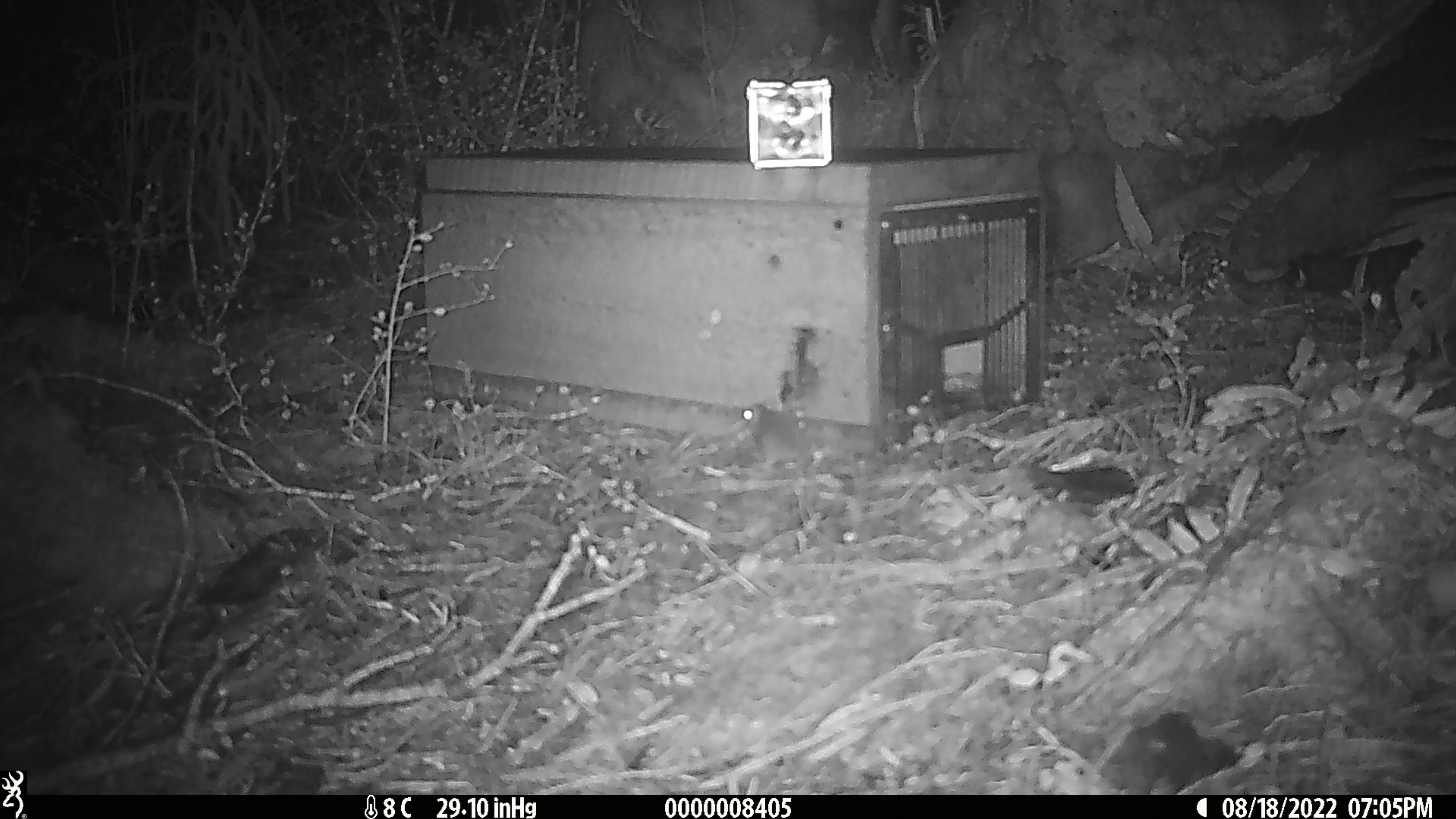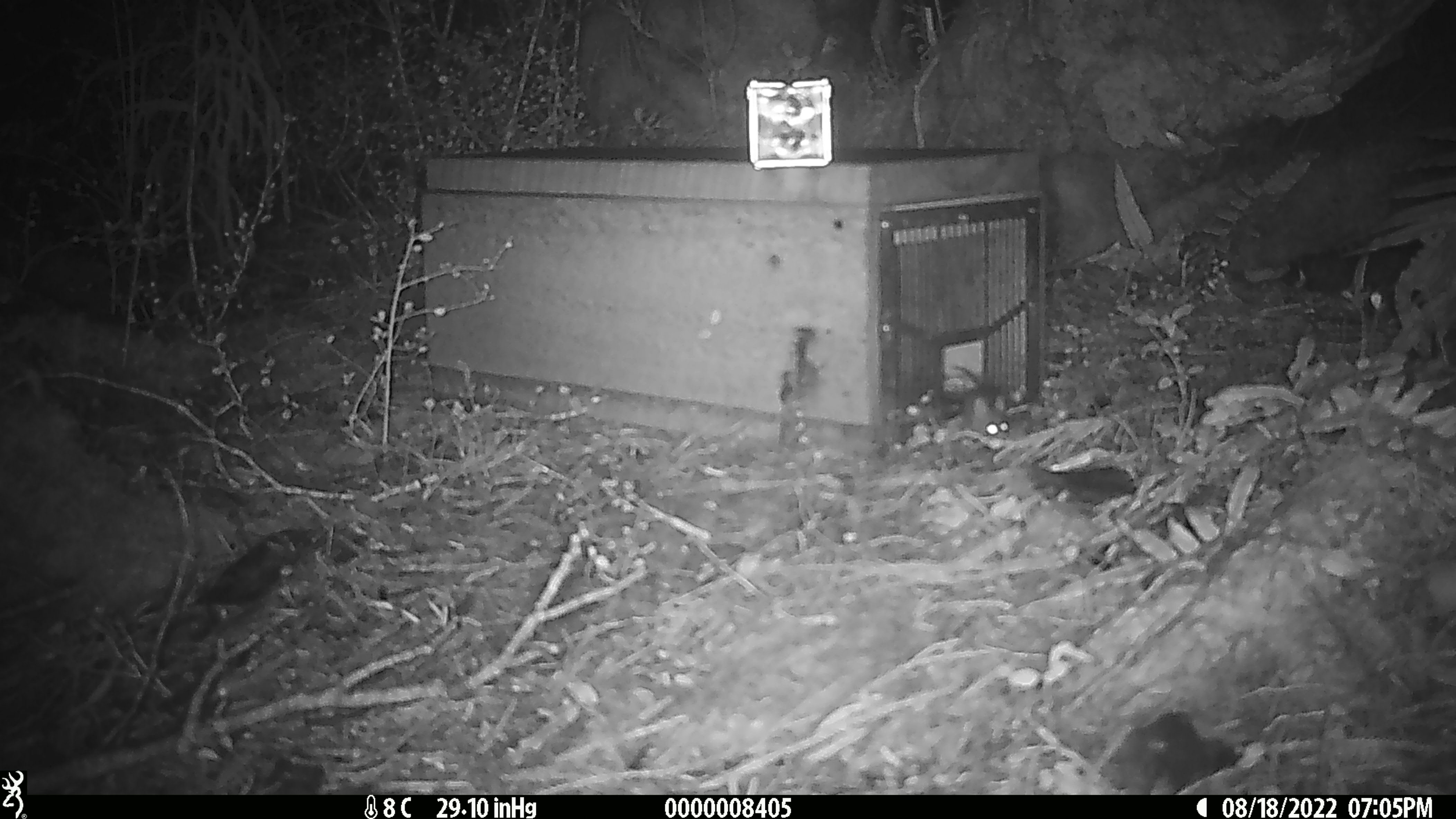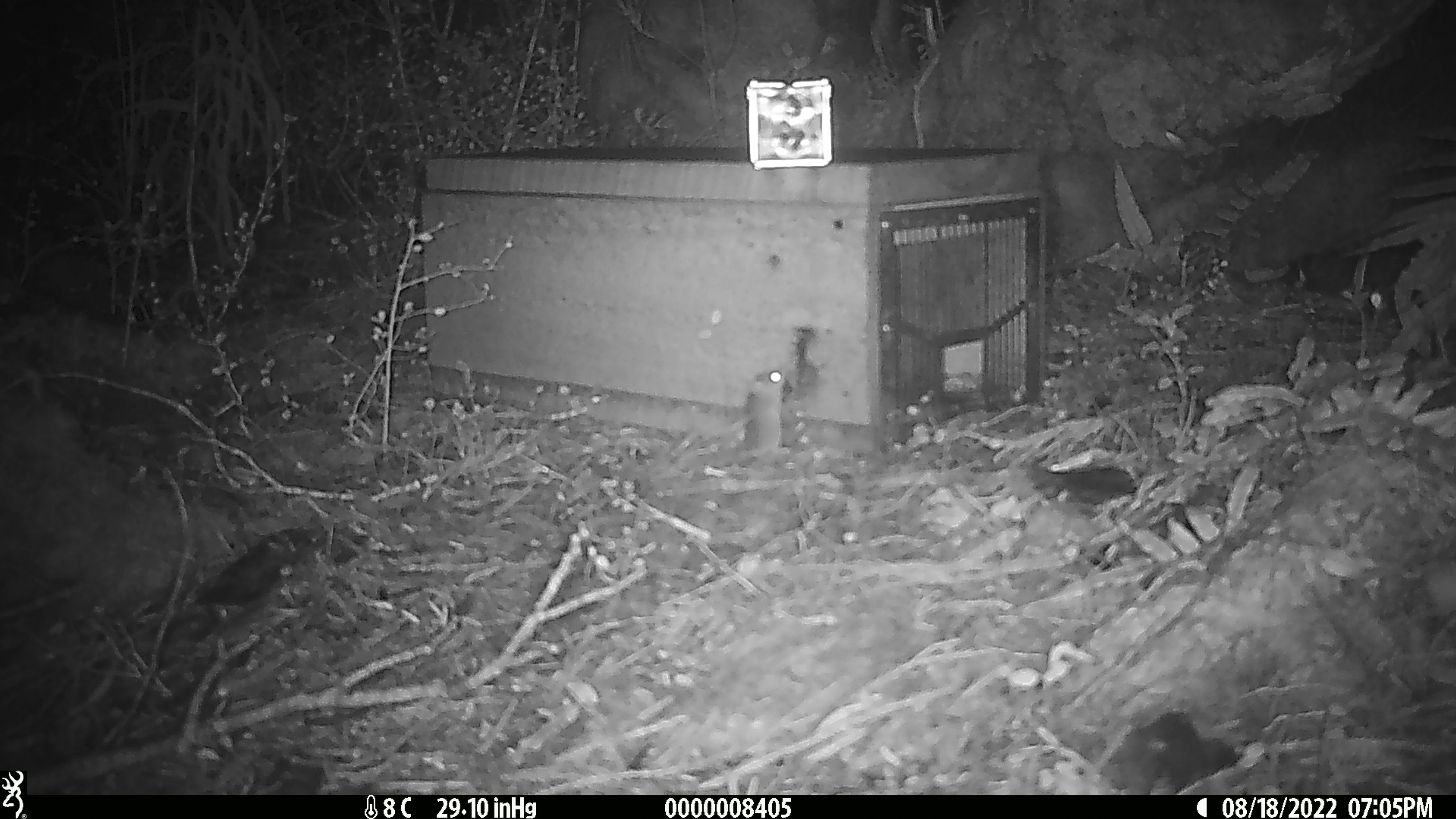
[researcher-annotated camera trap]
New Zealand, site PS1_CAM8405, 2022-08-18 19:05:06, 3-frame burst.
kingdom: Animalia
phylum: Chordata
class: Mammalia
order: Rodentia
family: Muridae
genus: Mus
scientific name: Mus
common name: mouse